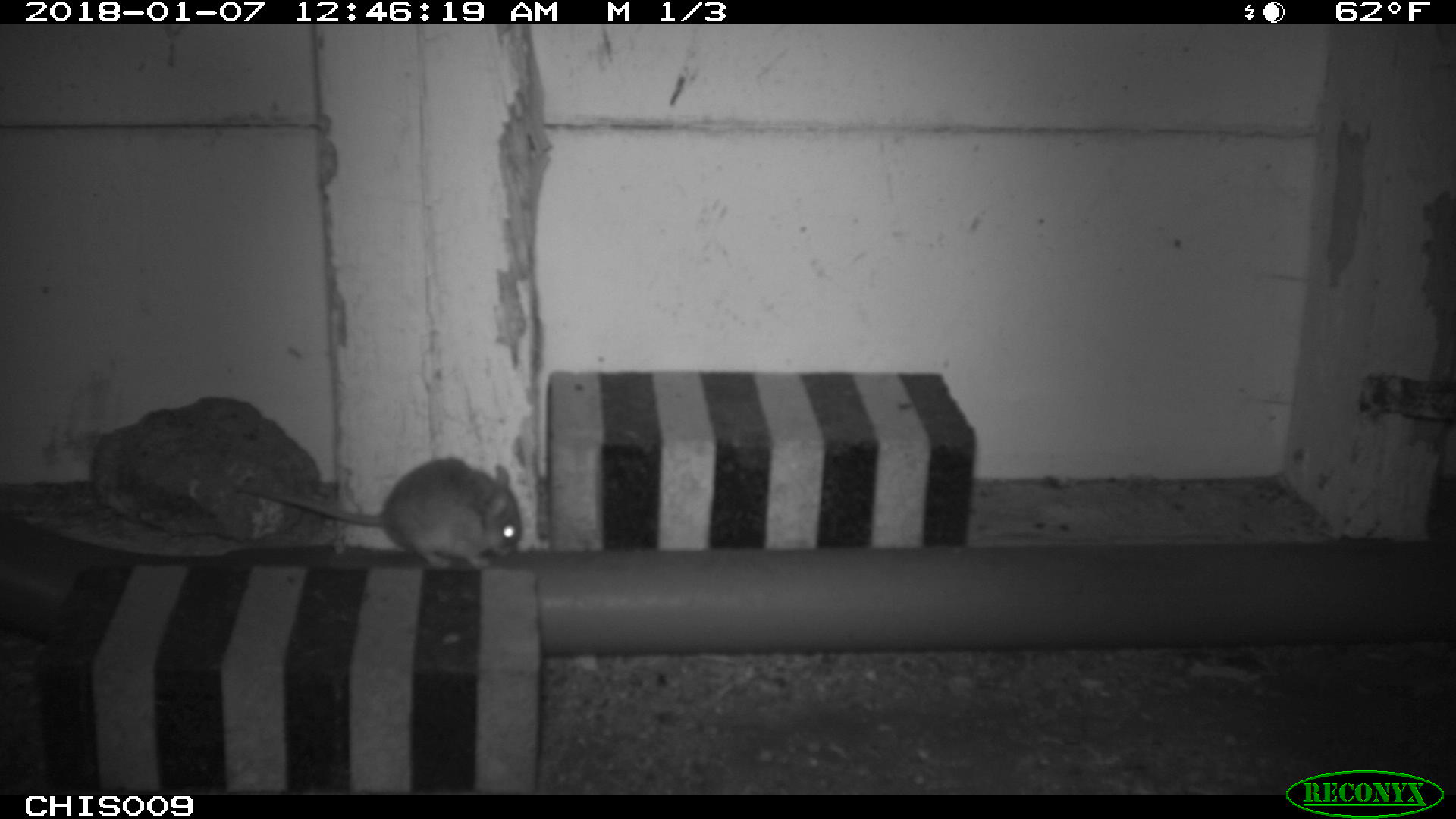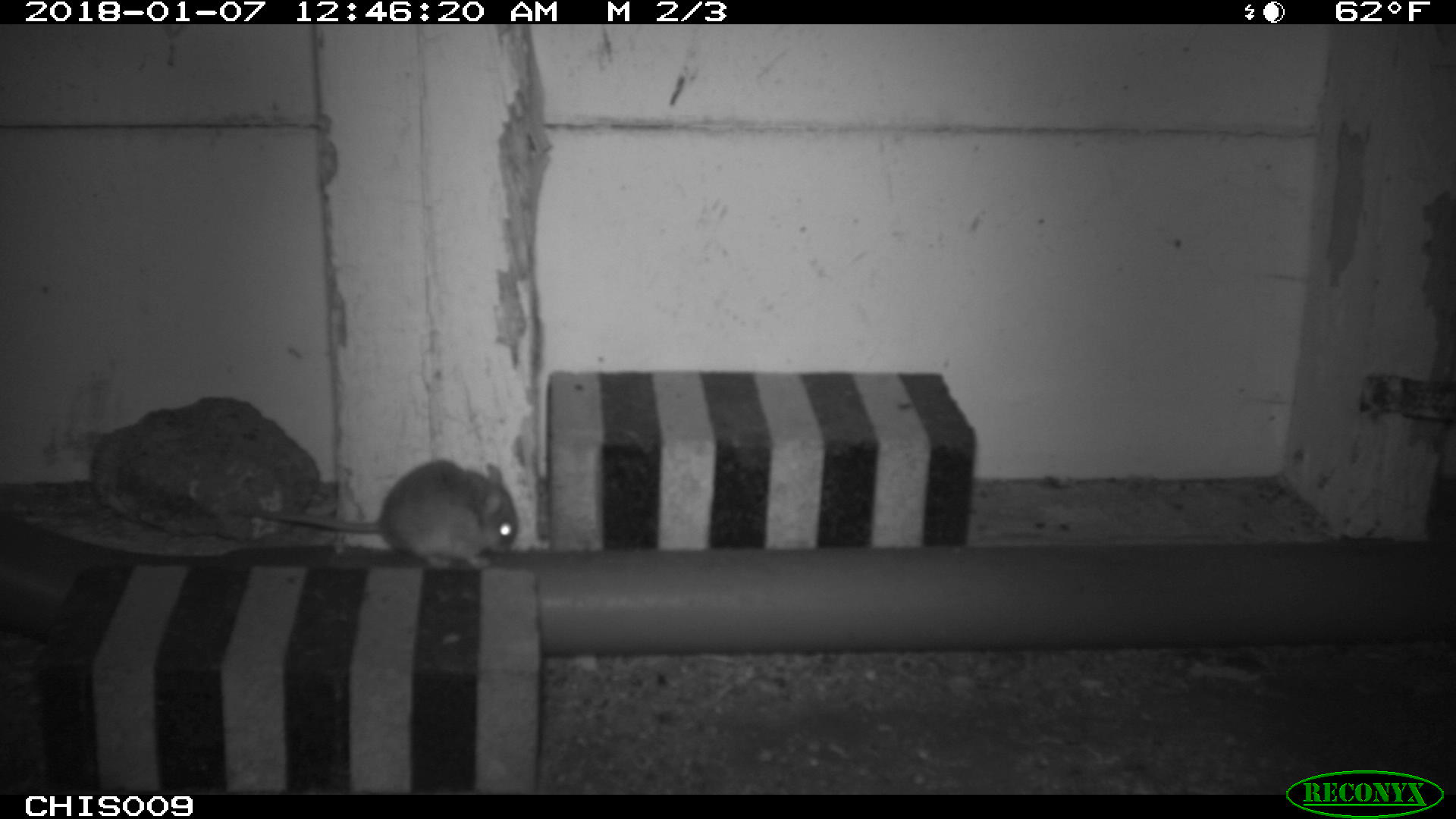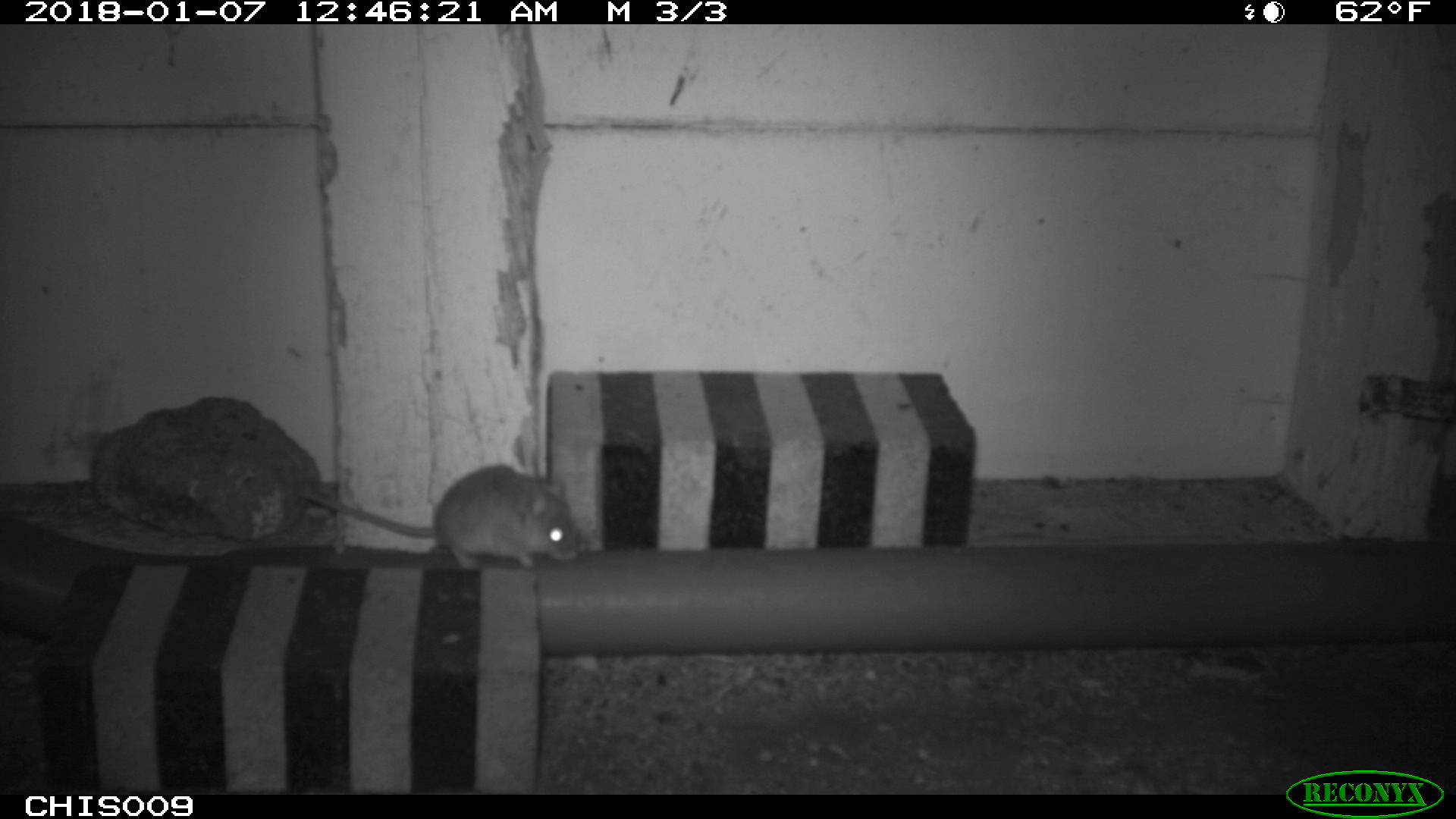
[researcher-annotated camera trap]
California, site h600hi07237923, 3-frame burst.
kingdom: Animalia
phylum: Chordata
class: Mammalia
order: Rodentia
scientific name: Rodentia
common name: rodent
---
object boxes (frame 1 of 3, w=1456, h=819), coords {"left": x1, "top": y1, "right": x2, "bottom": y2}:
rodent: {"left": 238, "top": 457, "right": 523, "bottom": 570}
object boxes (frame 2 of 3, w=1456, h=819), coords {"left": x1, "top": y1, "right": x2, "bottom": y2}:
rodent: {"left": 242, "top": 457, "right": 520, "bottom": 566}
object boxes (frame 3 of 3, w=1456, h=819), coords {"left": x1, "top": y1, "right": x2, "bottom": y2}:
rodent: {"left": 297, "top": 463, "right": 583, "bottom": 568}